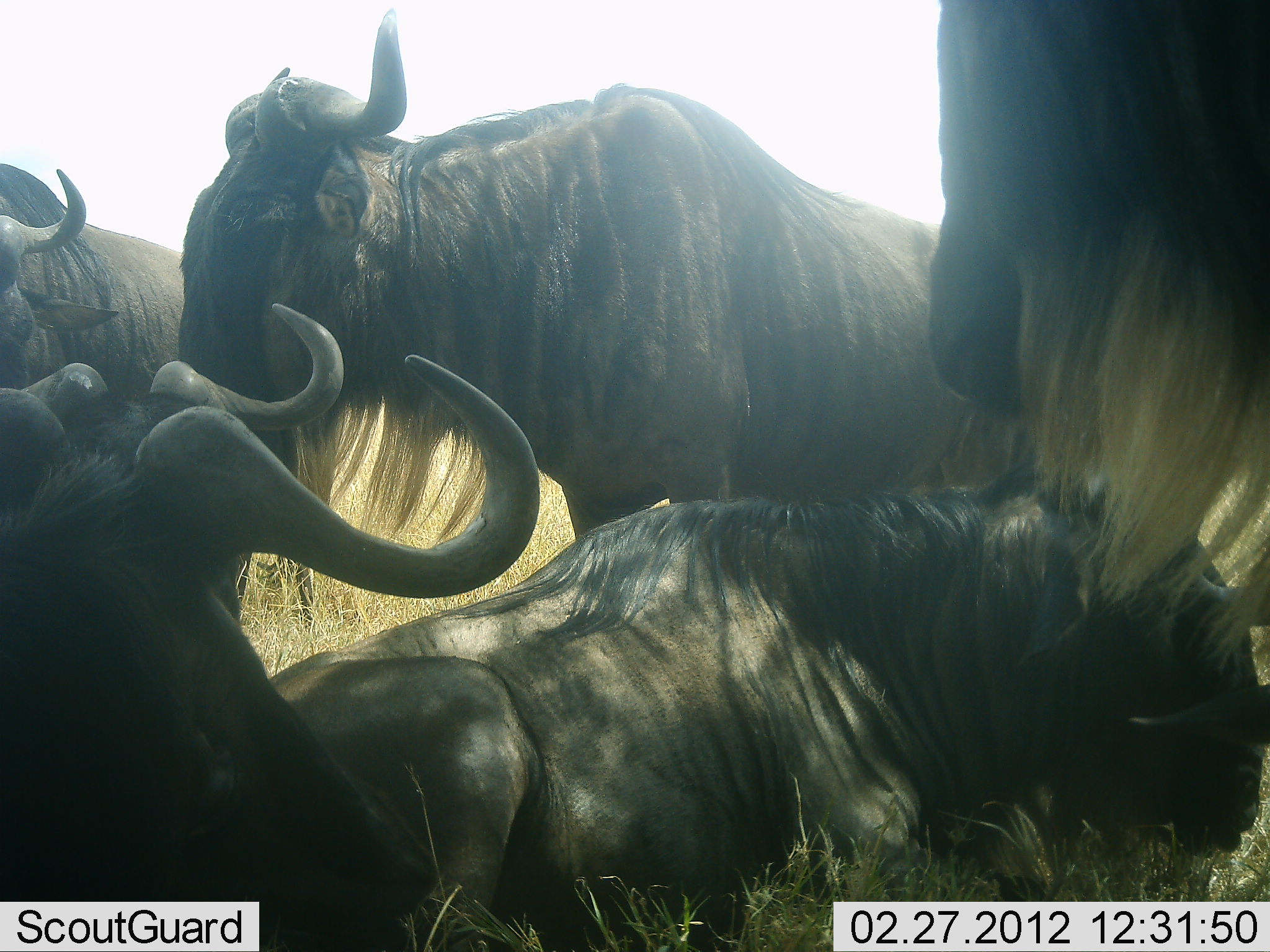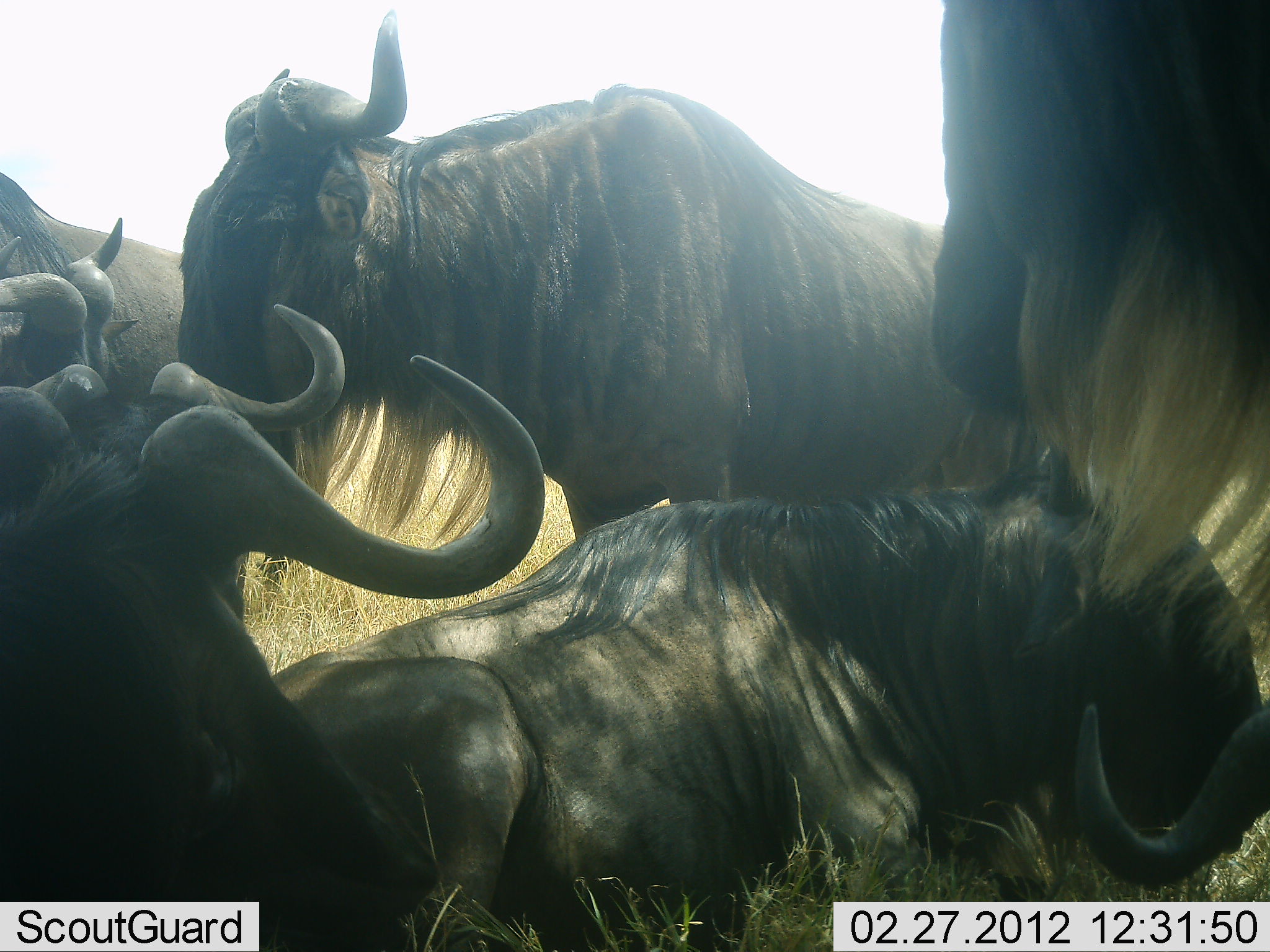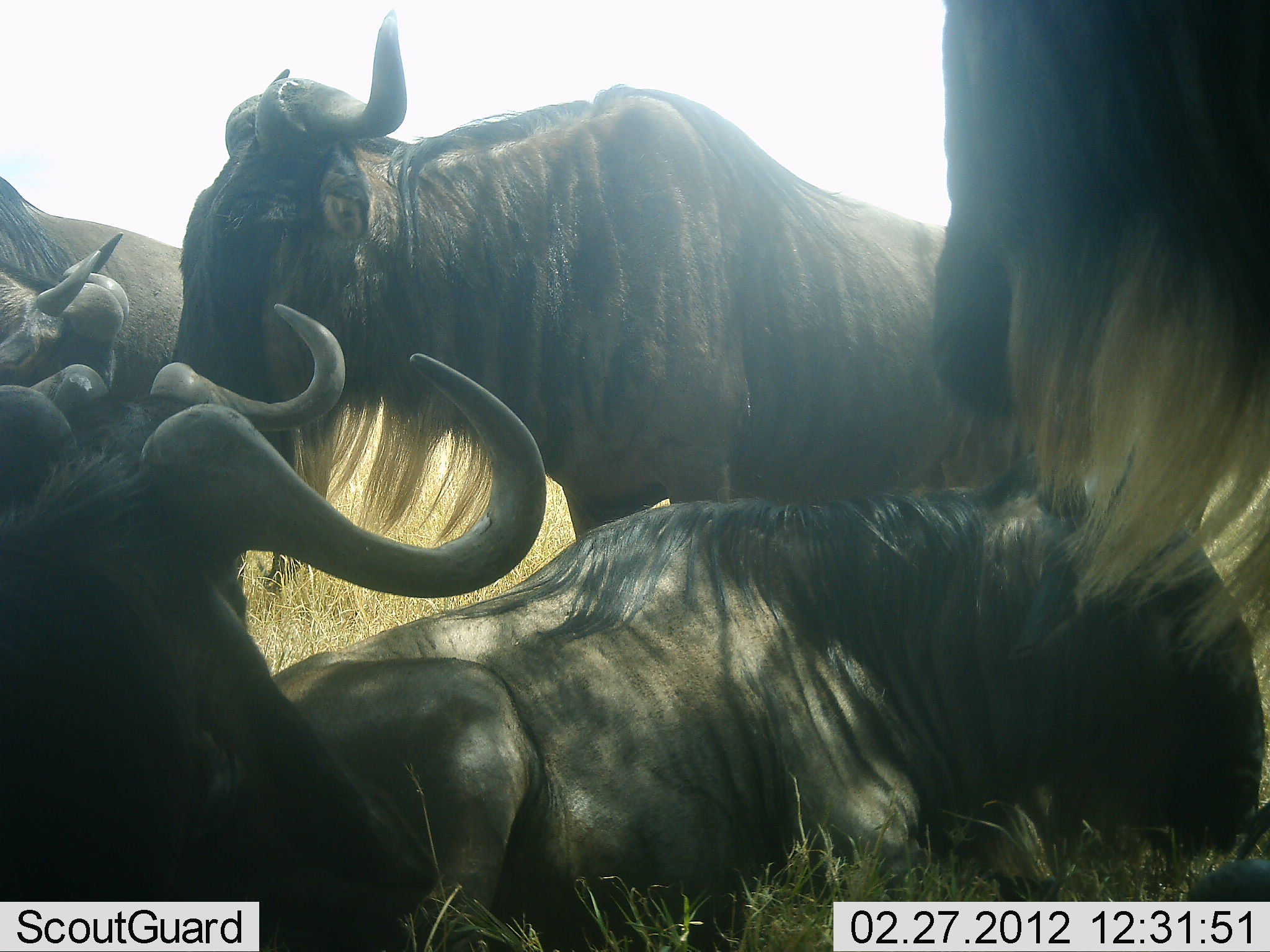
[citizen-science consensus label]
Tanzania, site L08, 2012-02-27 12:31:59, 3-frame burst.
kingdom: Animalia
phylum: Chordata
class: Mammalia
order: Artiodactyla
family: Bovidae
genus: Connochaetes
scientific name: Connochaetes taurinus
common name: blue wildebeest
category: wildebeest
Wildebeest (blue wildebeest) (Connochaetes taurinus), count 6. Behavior (volunteer vote fractions): standing 78%, resting 100%, moving 6%, interacting 0%. Young present (vote fraction): 0%. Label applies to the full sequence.